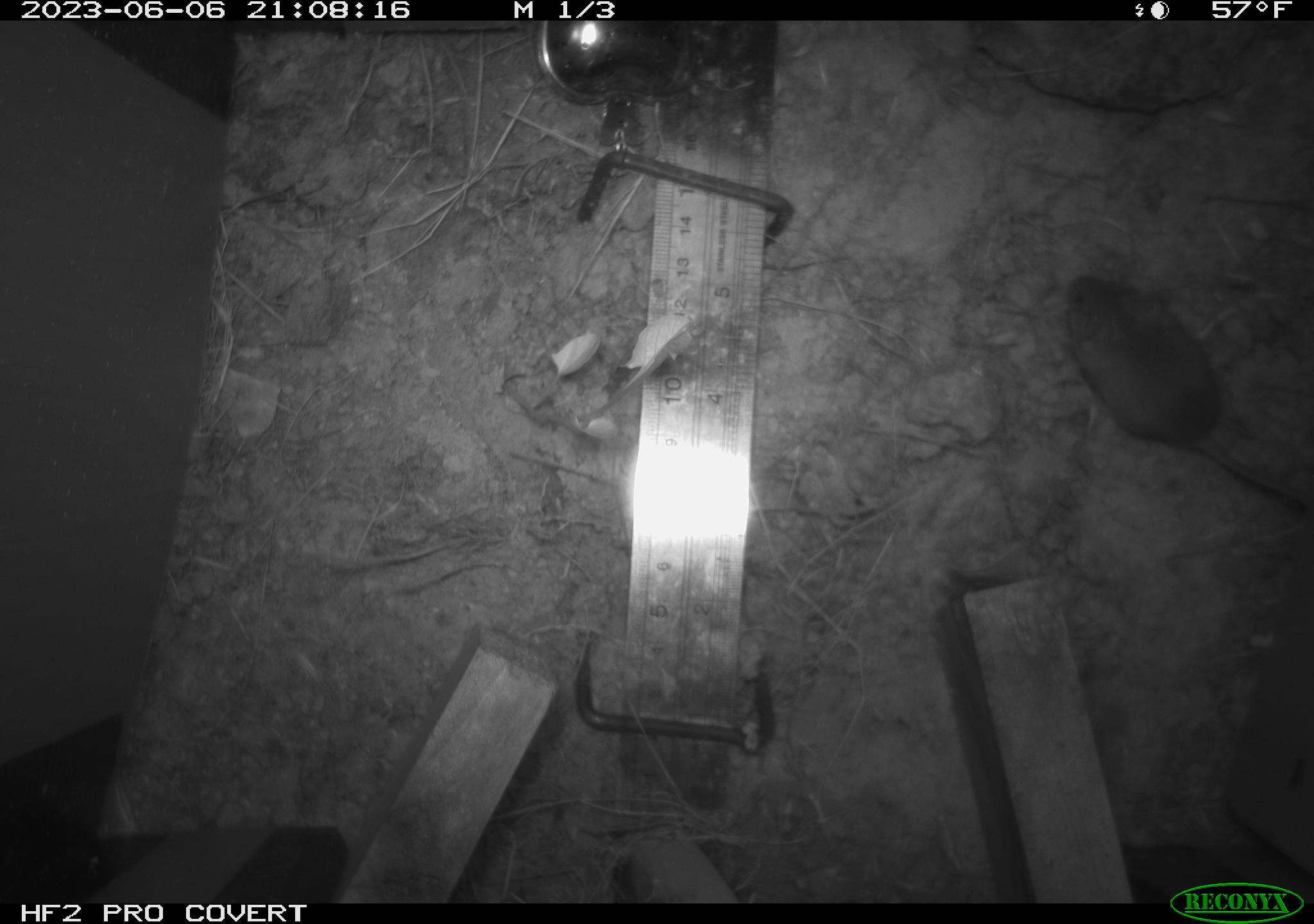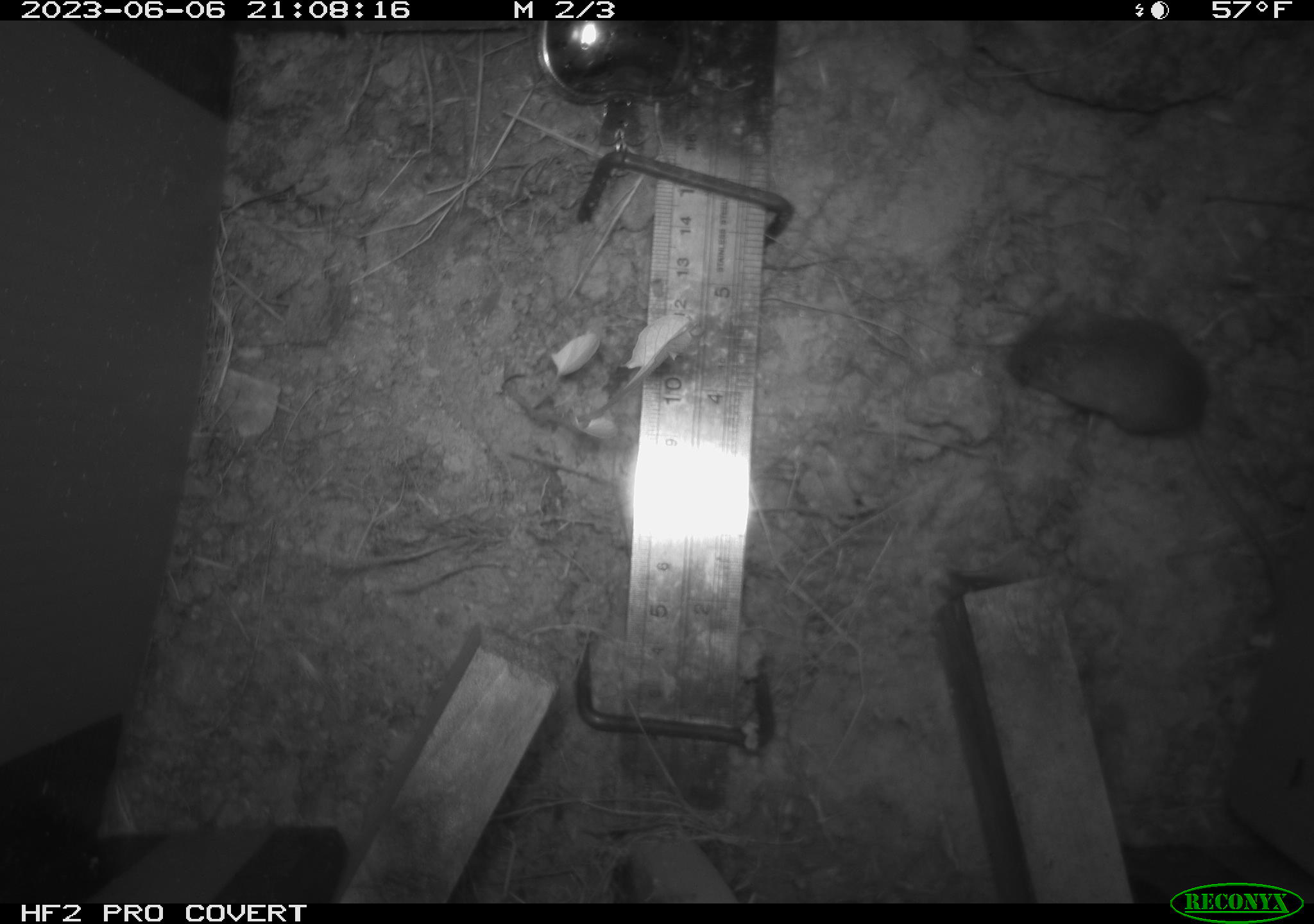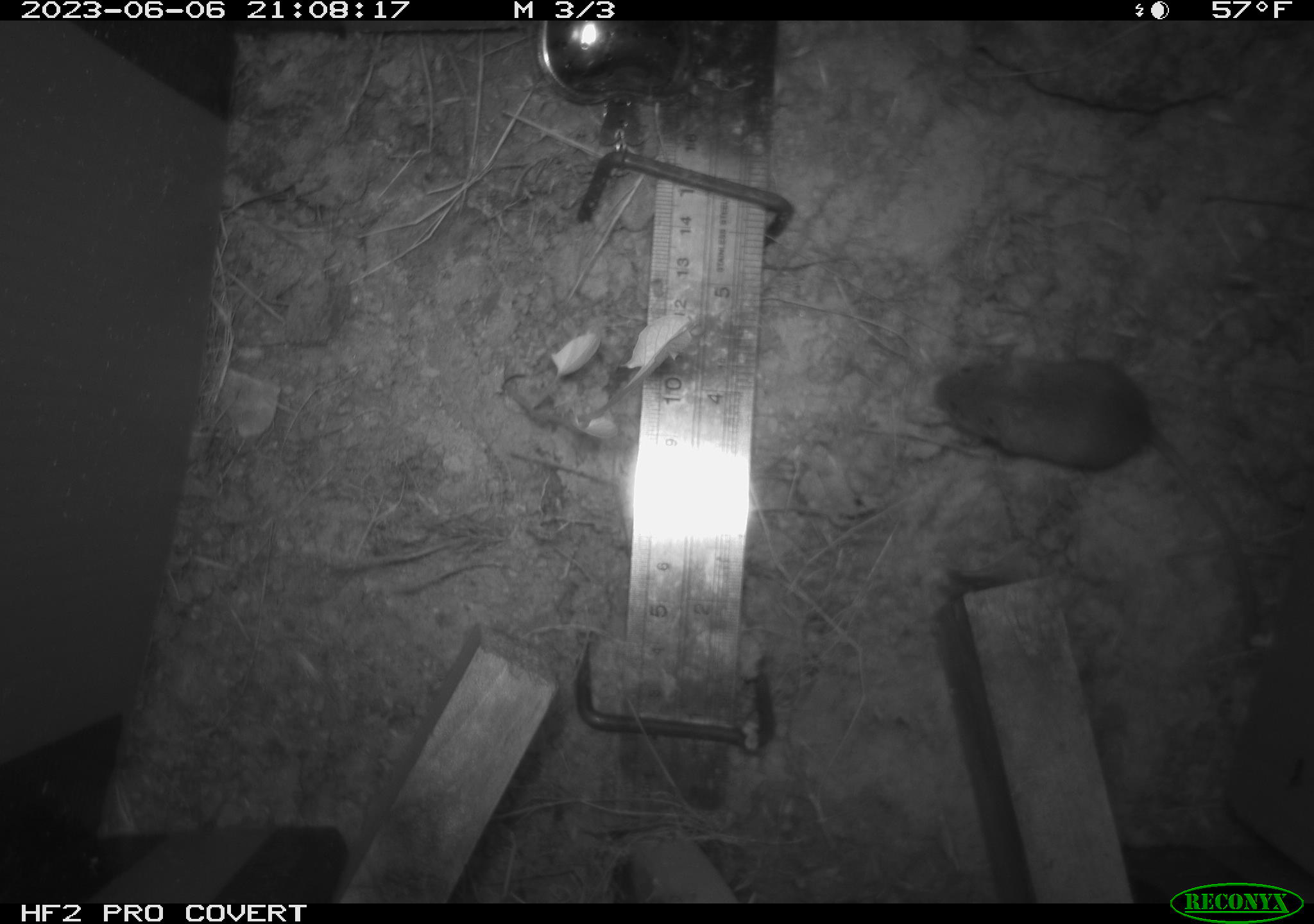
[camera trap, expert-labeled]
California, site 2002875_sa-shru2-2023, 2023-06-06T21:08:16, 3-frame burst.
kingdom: Animalia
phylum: Chordata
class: Mammalia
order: Rodentia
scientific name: Rodentia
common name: mouse species